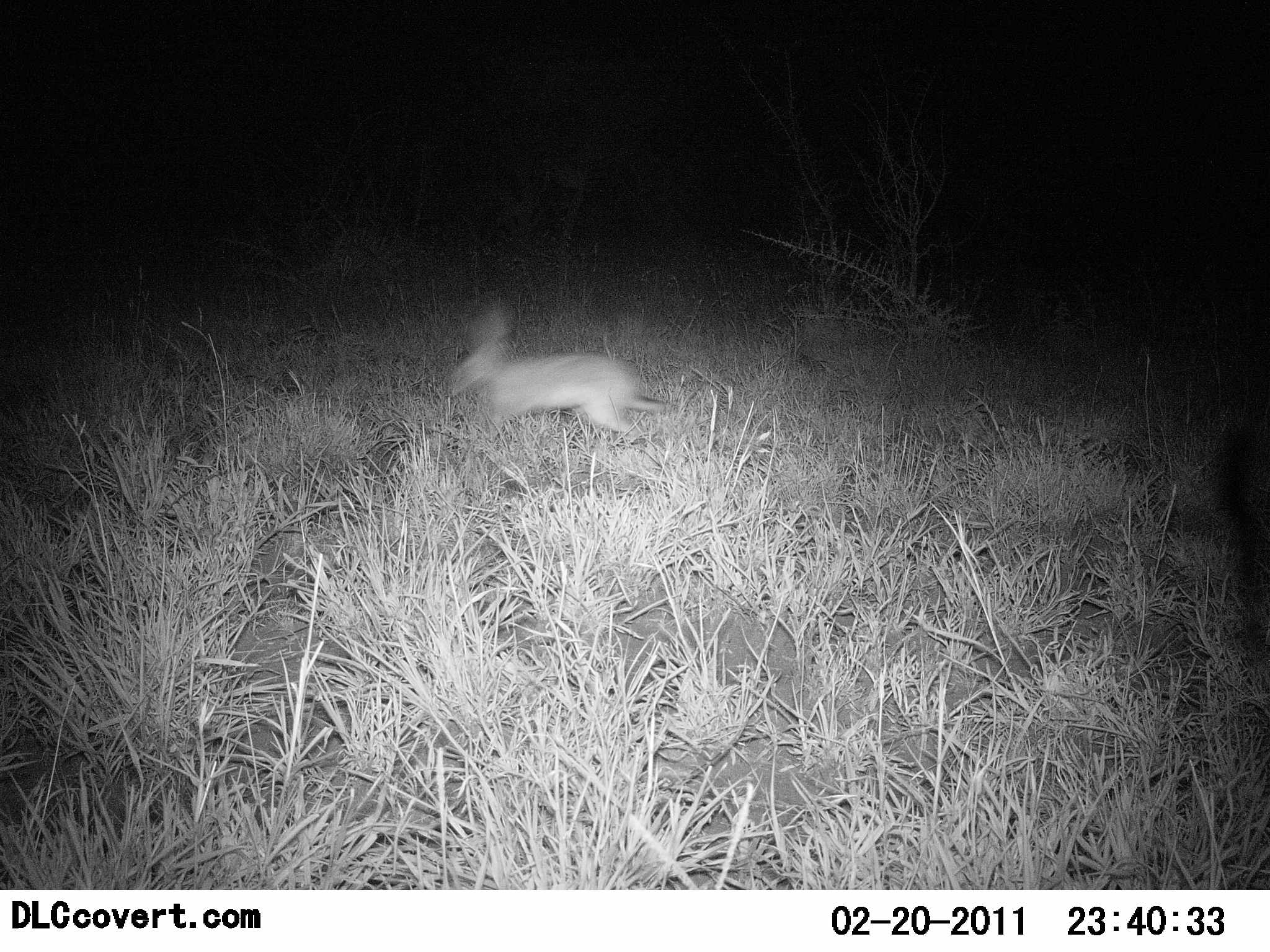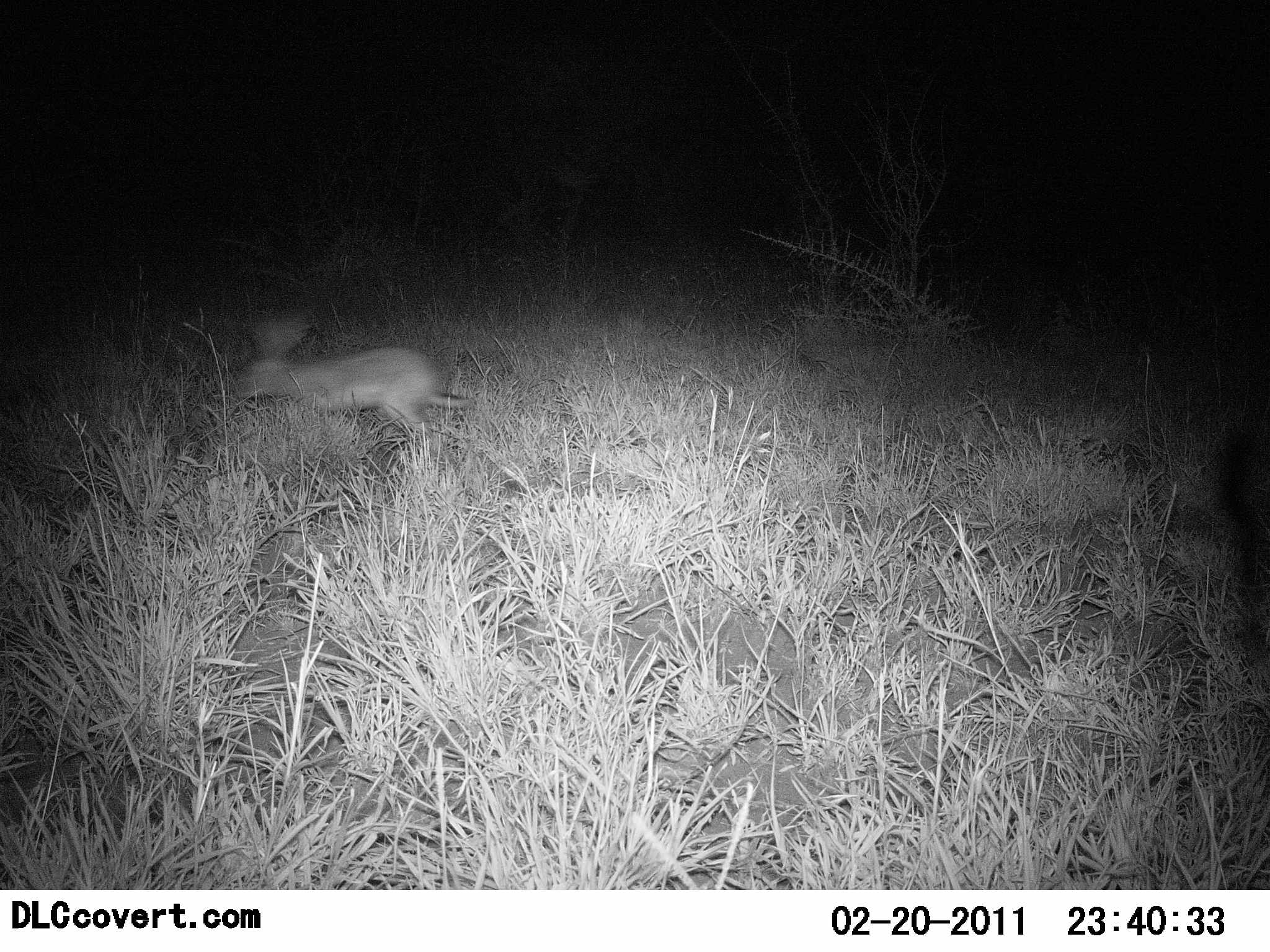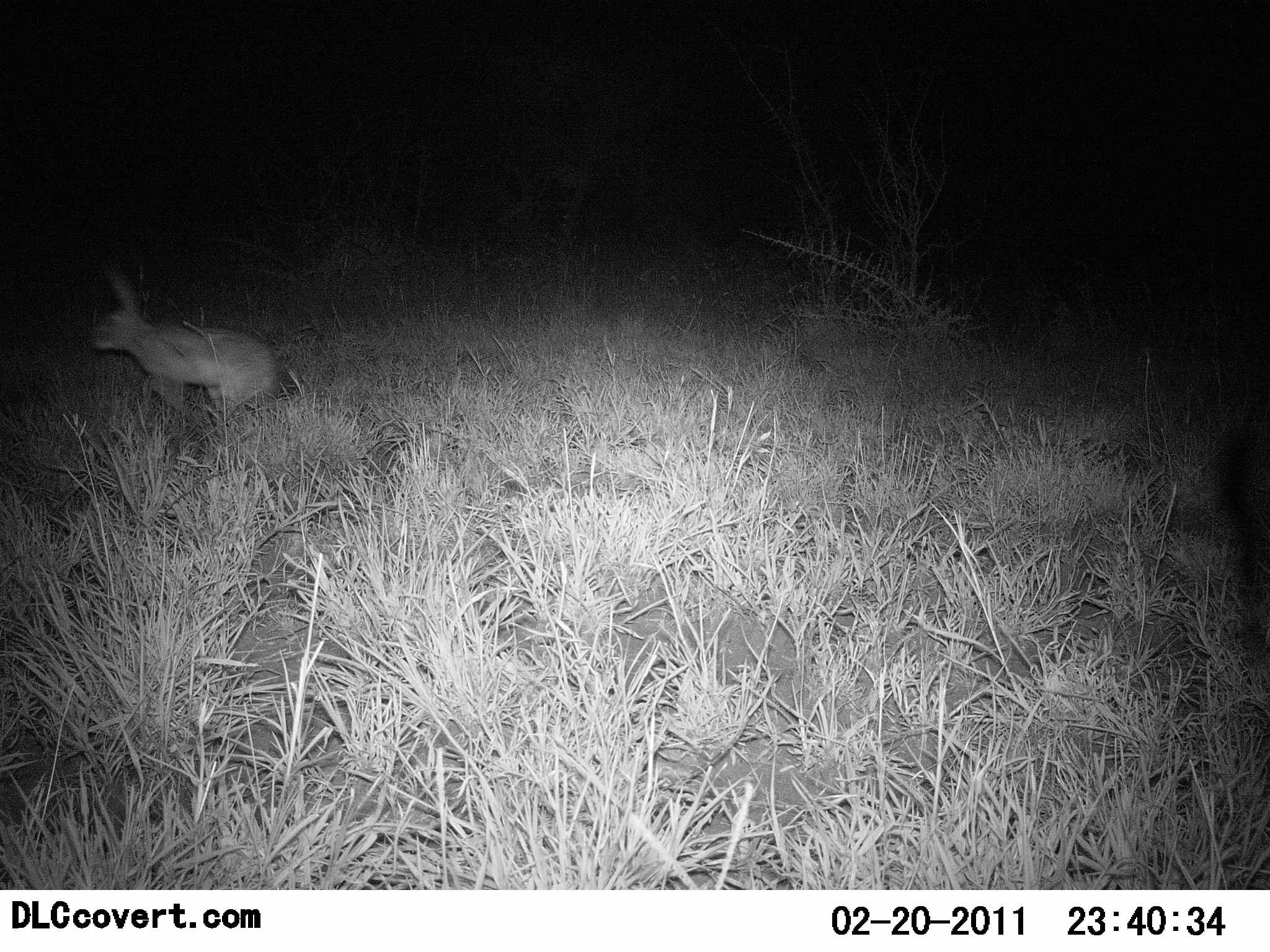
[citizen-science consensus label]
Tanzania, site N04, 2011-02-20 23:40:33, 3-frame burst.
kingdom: Animalia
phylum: Chordata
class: Mammalia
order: Lagomorpha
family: Leporidae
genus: Lepus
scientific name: Lepus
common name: hare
Hare (Lepus), count 1. Behavior (volunteer vote fractions): standing 0%, resting 0%, moving 100%, interacting 0%. Young present (vote fraction): 0%. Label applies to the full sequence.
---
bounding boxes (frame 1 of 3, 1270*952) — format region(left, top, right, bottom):
animal: region(446, 306, 666, 448)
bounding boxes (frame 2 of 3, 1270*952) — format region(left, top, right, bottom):
animal: region(237, 312, 472, 454)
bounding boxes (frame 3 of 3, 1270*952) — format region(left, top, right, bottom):
animal: region(86, 266, 284, 432)